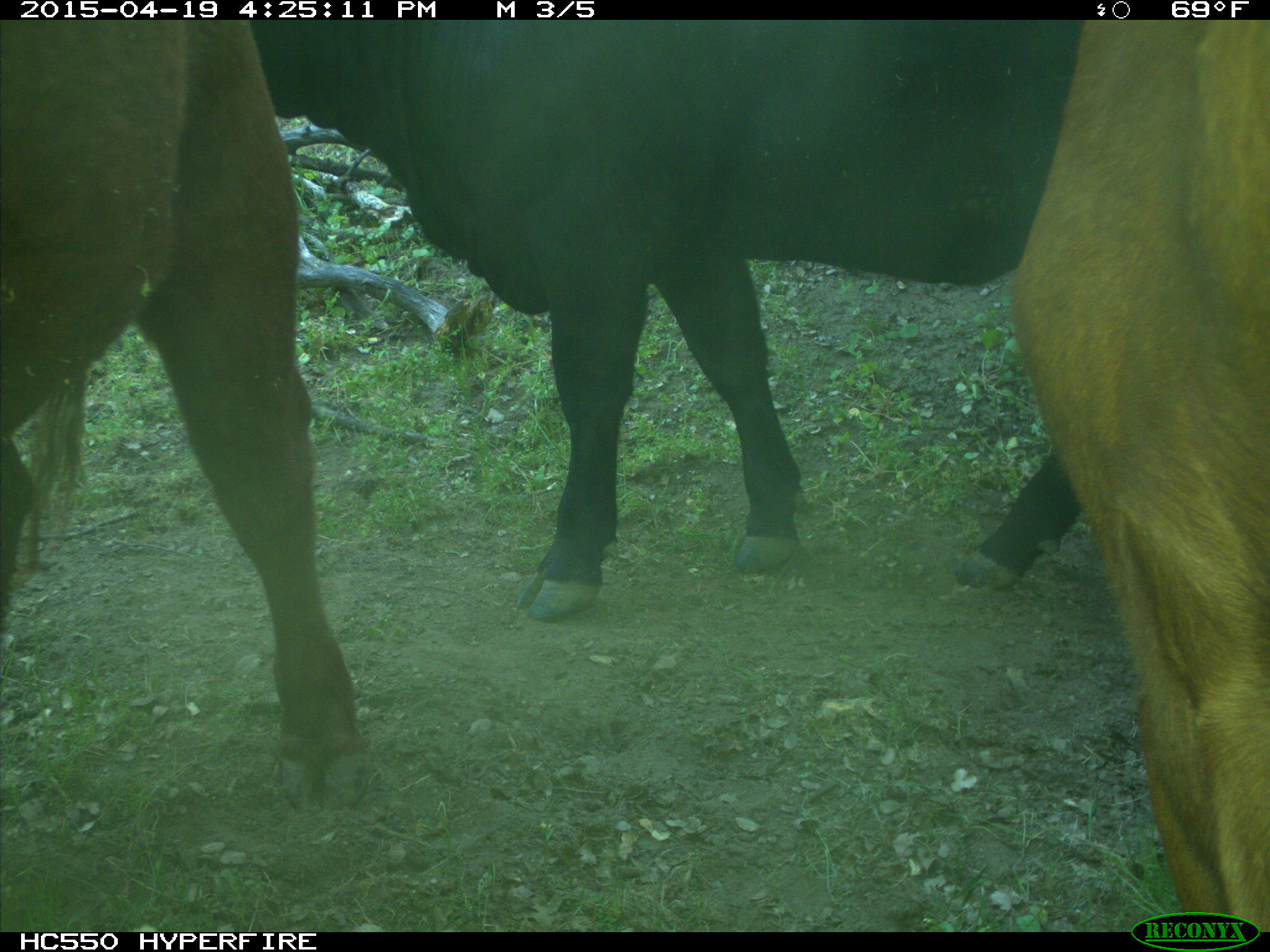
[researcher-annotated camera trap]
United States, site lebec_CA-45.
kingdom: Animalia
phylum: Chordata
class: Mammalia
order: Artiodactyla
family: Bovidae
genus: Bos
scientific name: Bos taurus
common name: domestic cow